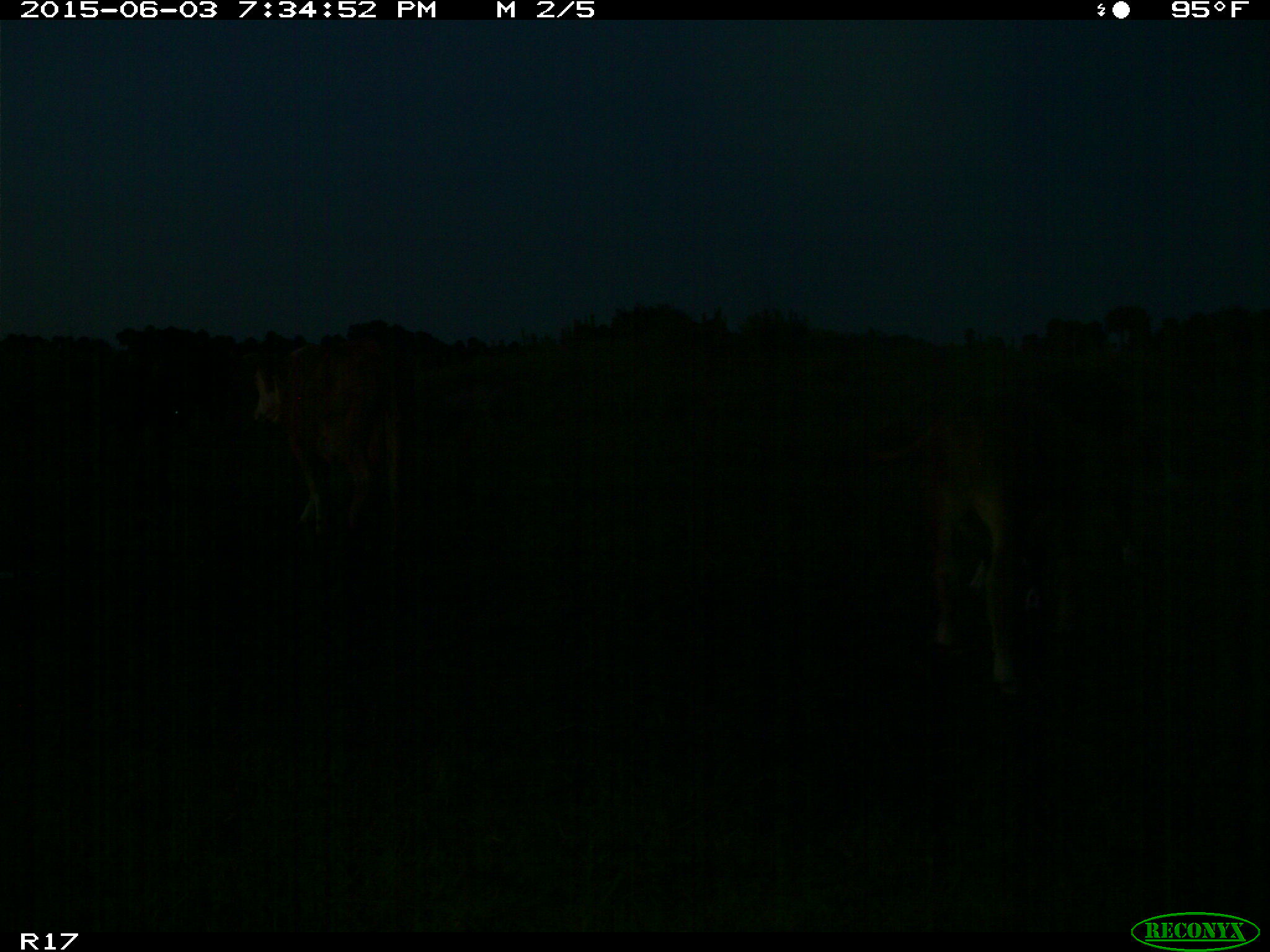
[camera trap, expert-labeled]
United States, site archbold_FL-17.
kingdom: Animalia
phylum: Chordata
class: Mammalia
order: Artiodactyla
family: Bovidae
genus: Bos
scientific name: Bos taurus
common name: domestic cow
Bos taurus (domestic cow).